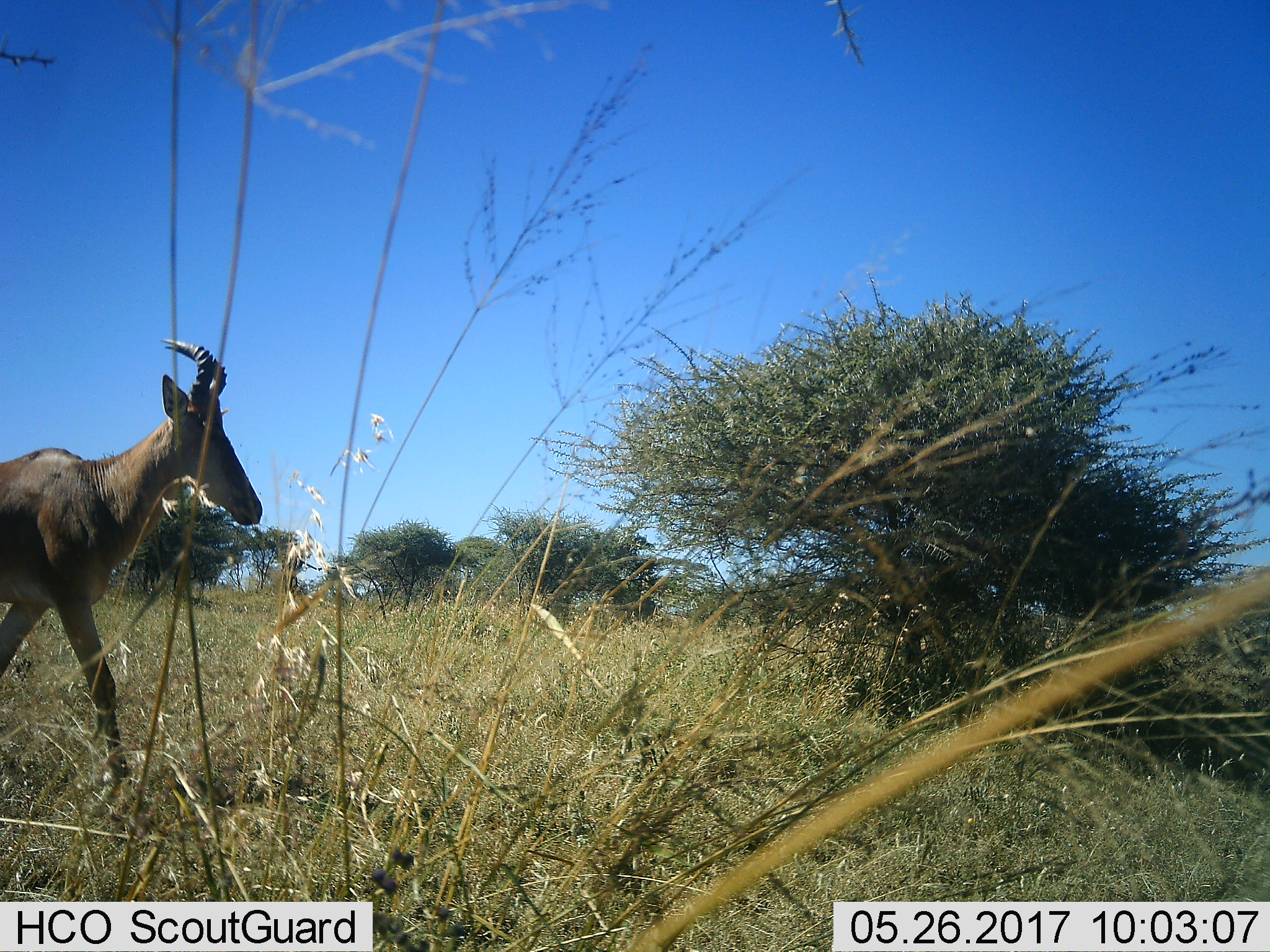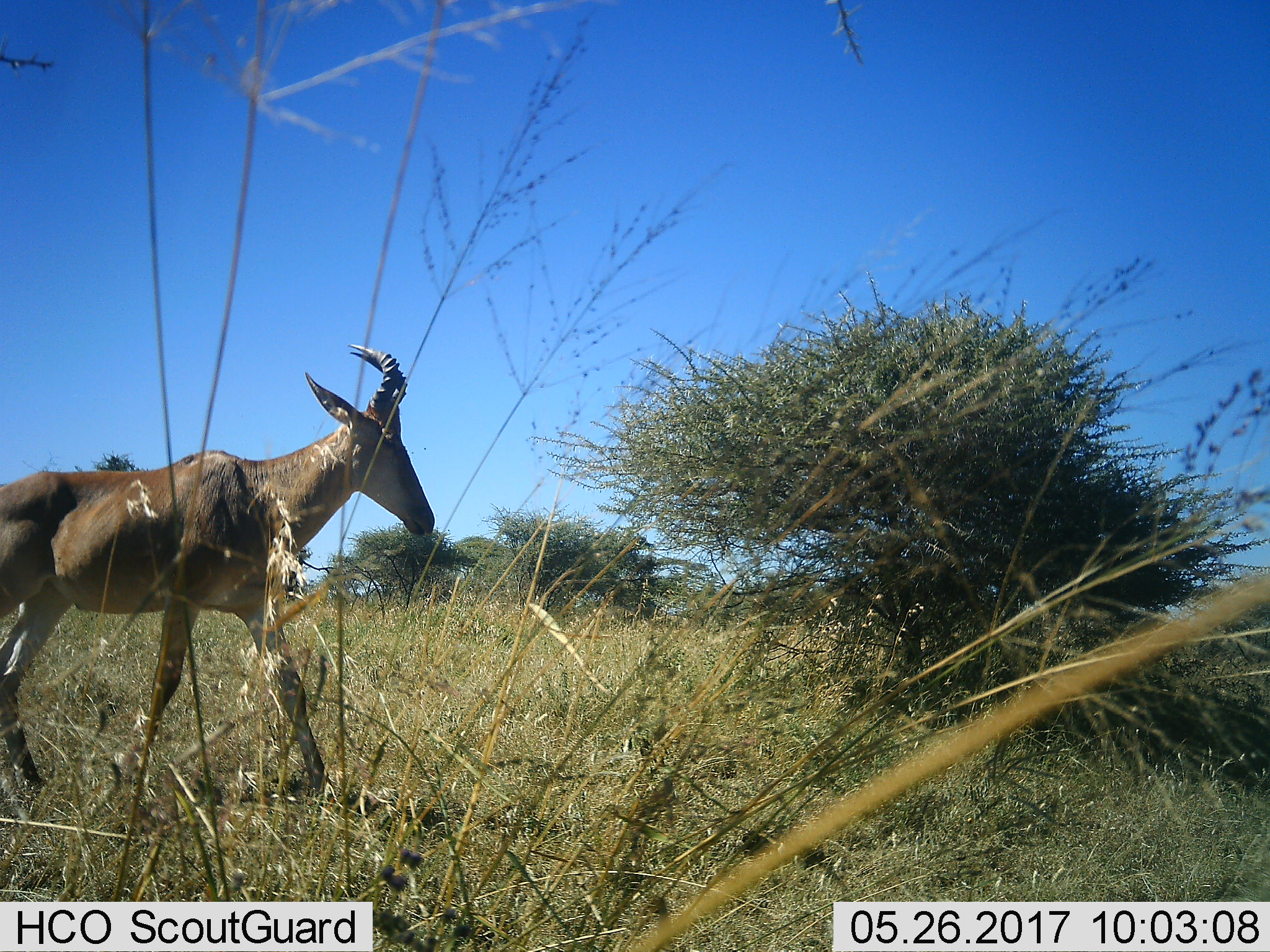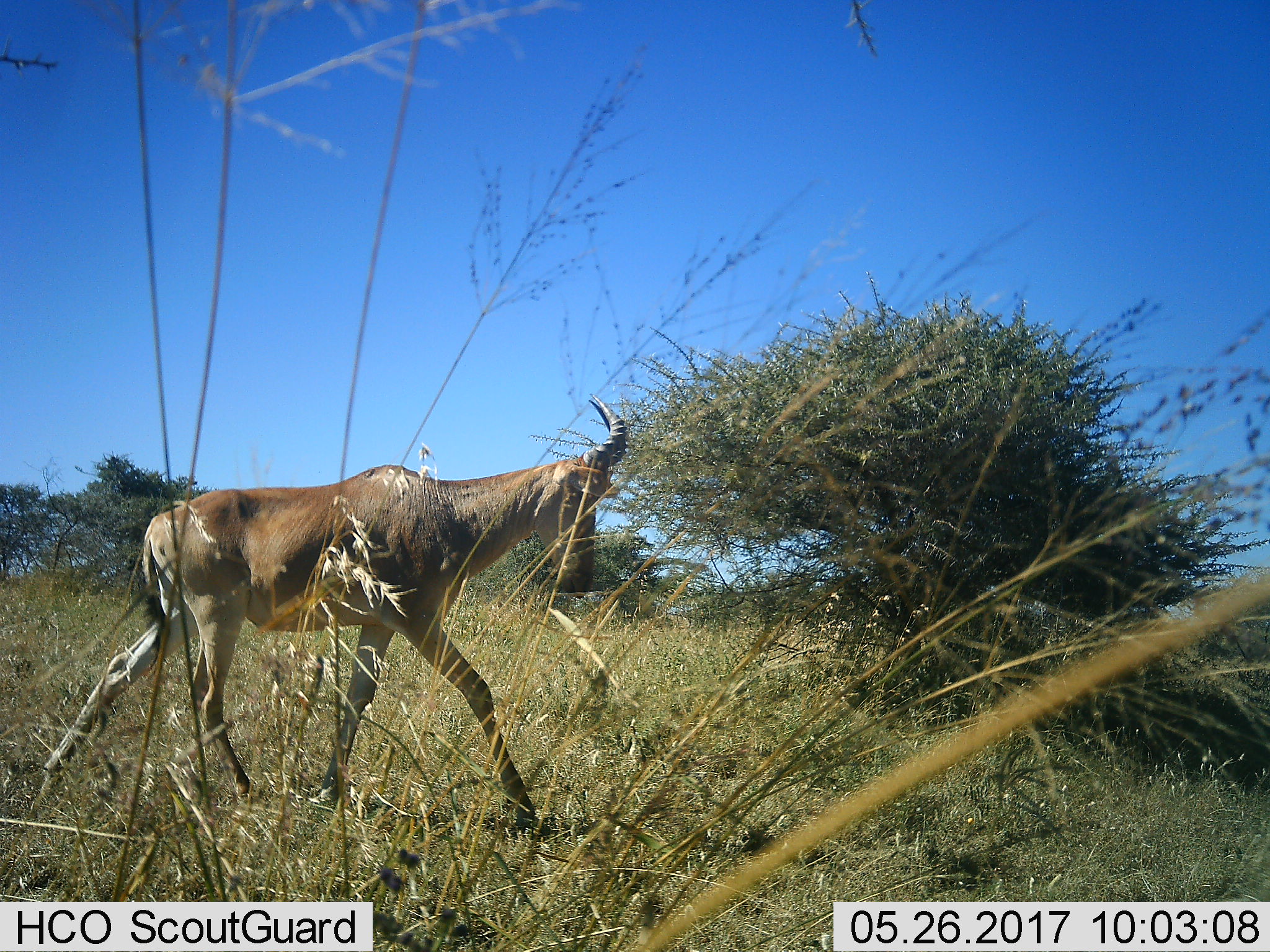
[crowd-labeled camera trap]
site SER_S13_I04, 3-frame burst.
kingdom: Animalia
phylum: Chordata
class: Mammalia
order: Artiodactyla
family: Bovidae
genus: Alcelaphus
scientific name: Alcelaphus buselaphus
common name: hartebeest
Hartebeest (Alcelaphus buselaphus), count 1. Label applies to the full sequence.